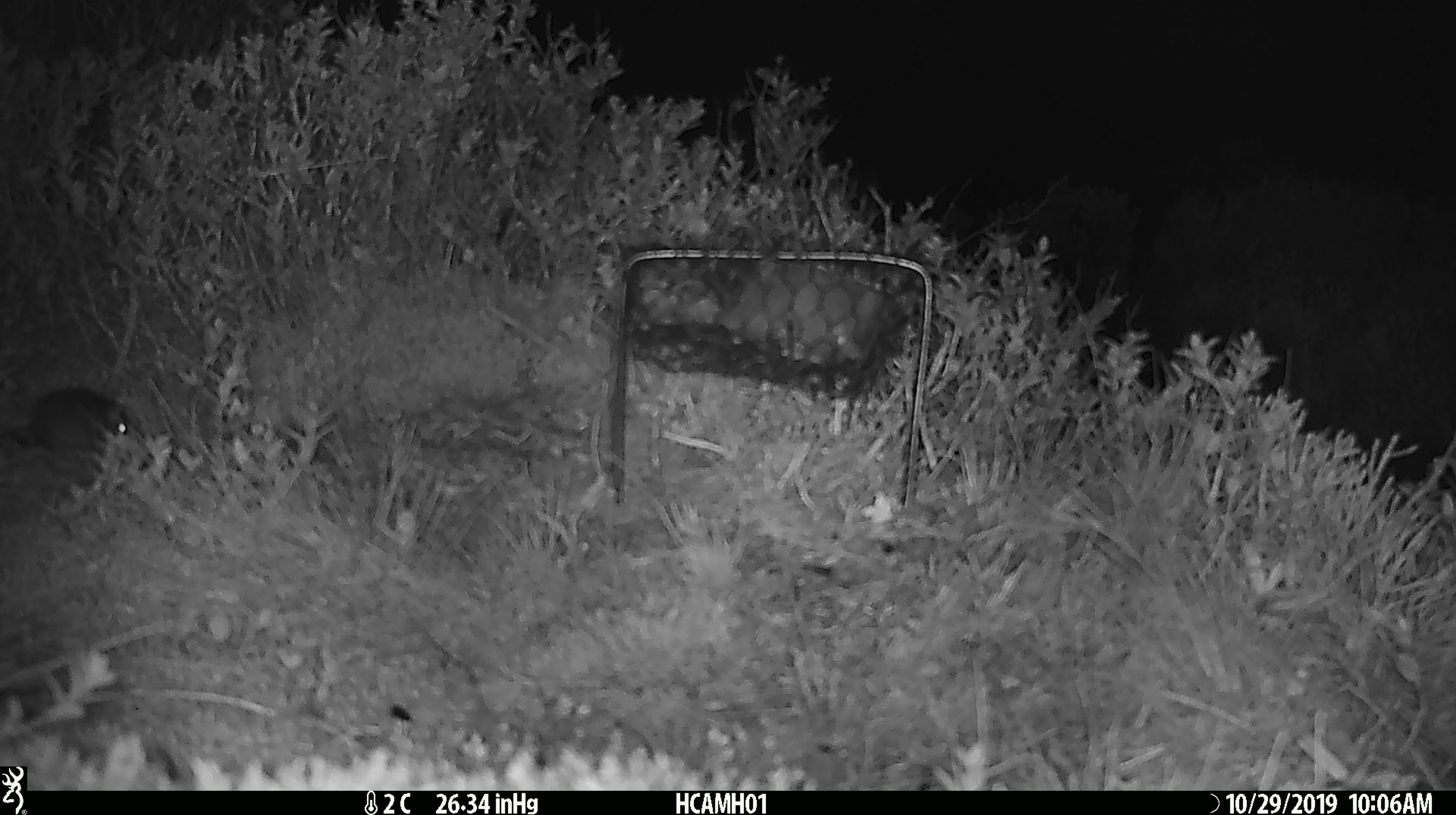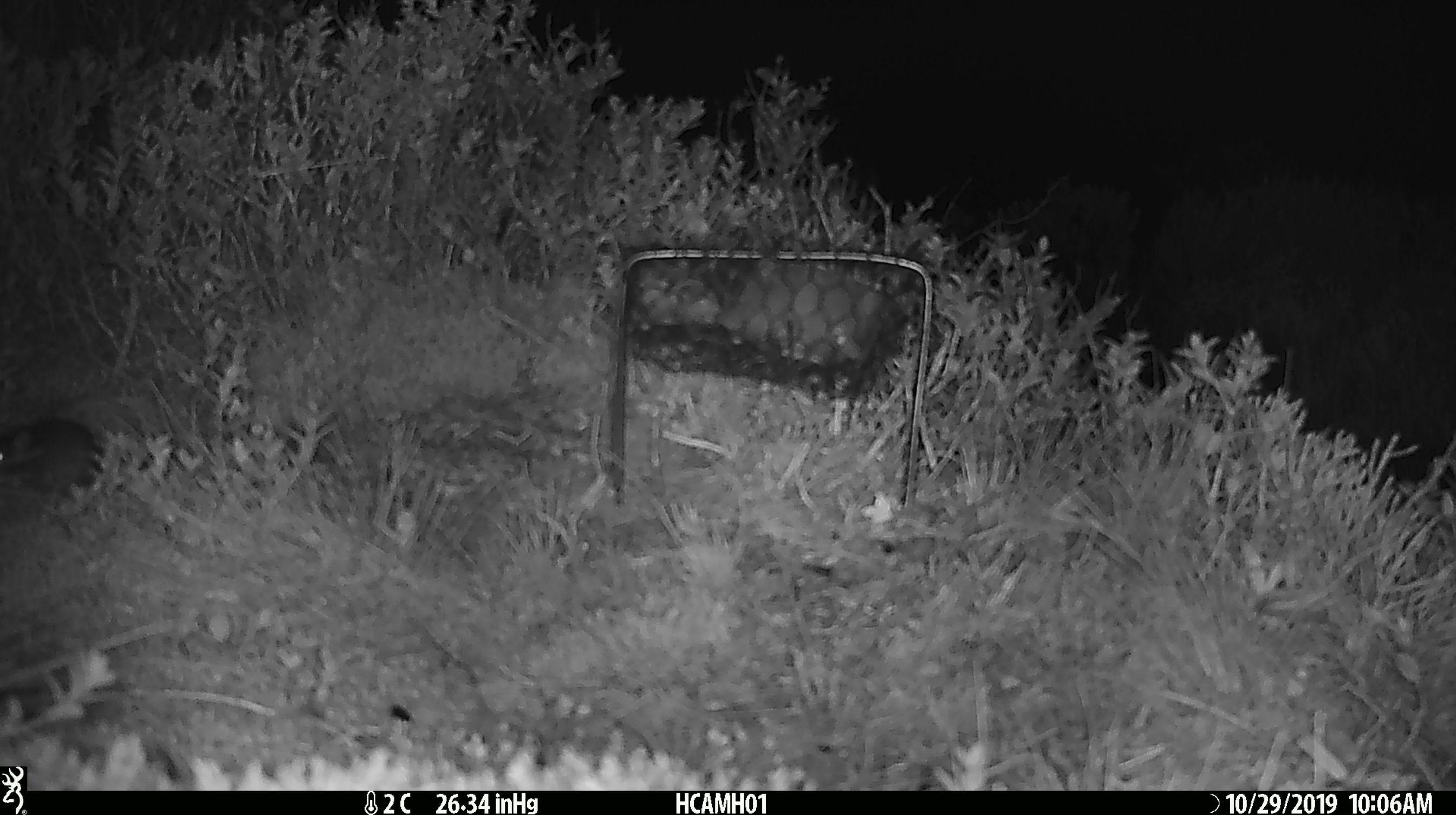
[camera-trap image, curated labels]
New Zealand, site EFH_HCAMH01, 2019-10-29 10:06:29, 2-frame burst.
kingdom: Animalia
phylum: Chordata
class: Mammalia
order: Rodentia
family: Muridae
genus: Mus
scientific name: Mus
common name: mouse